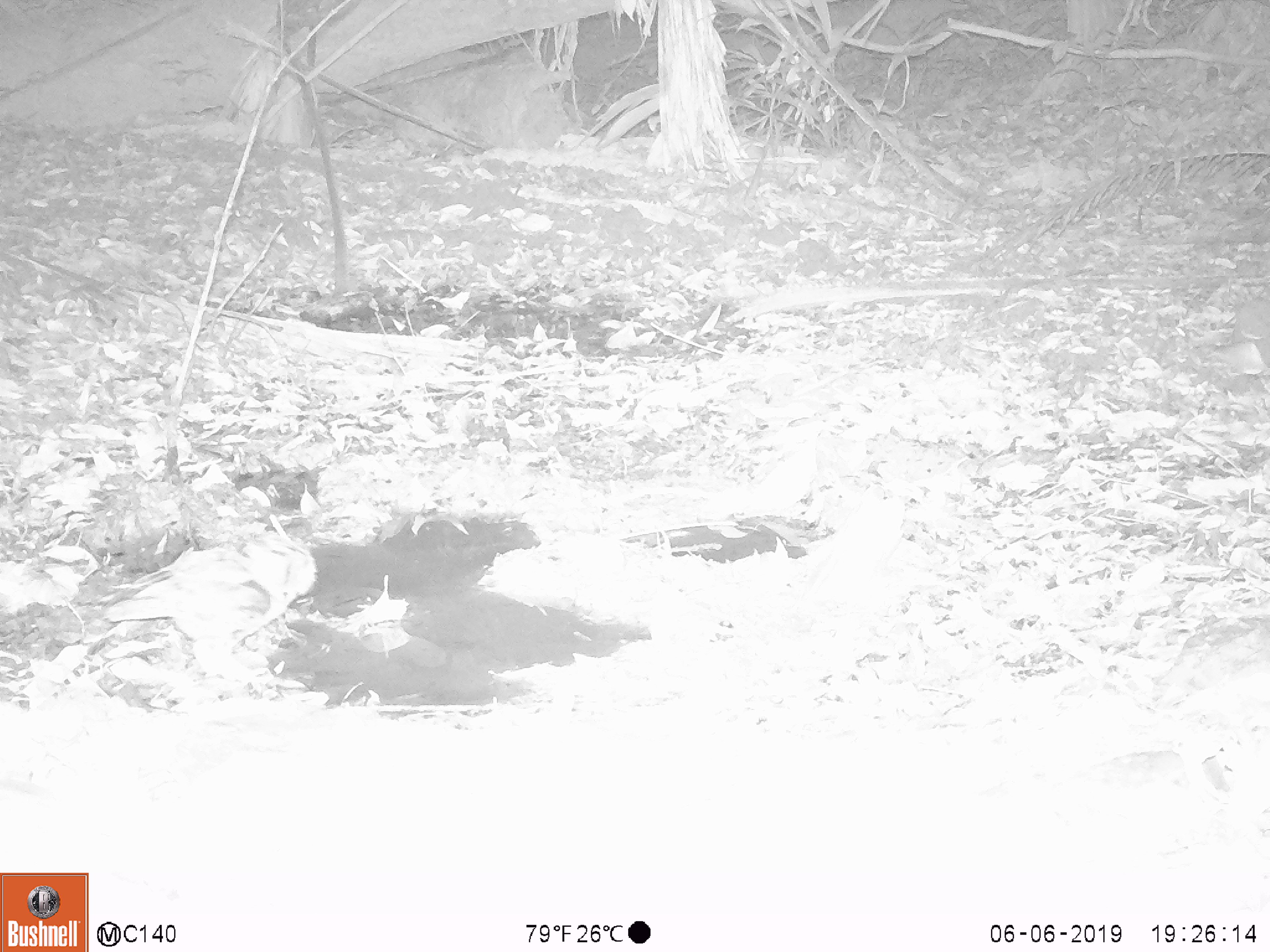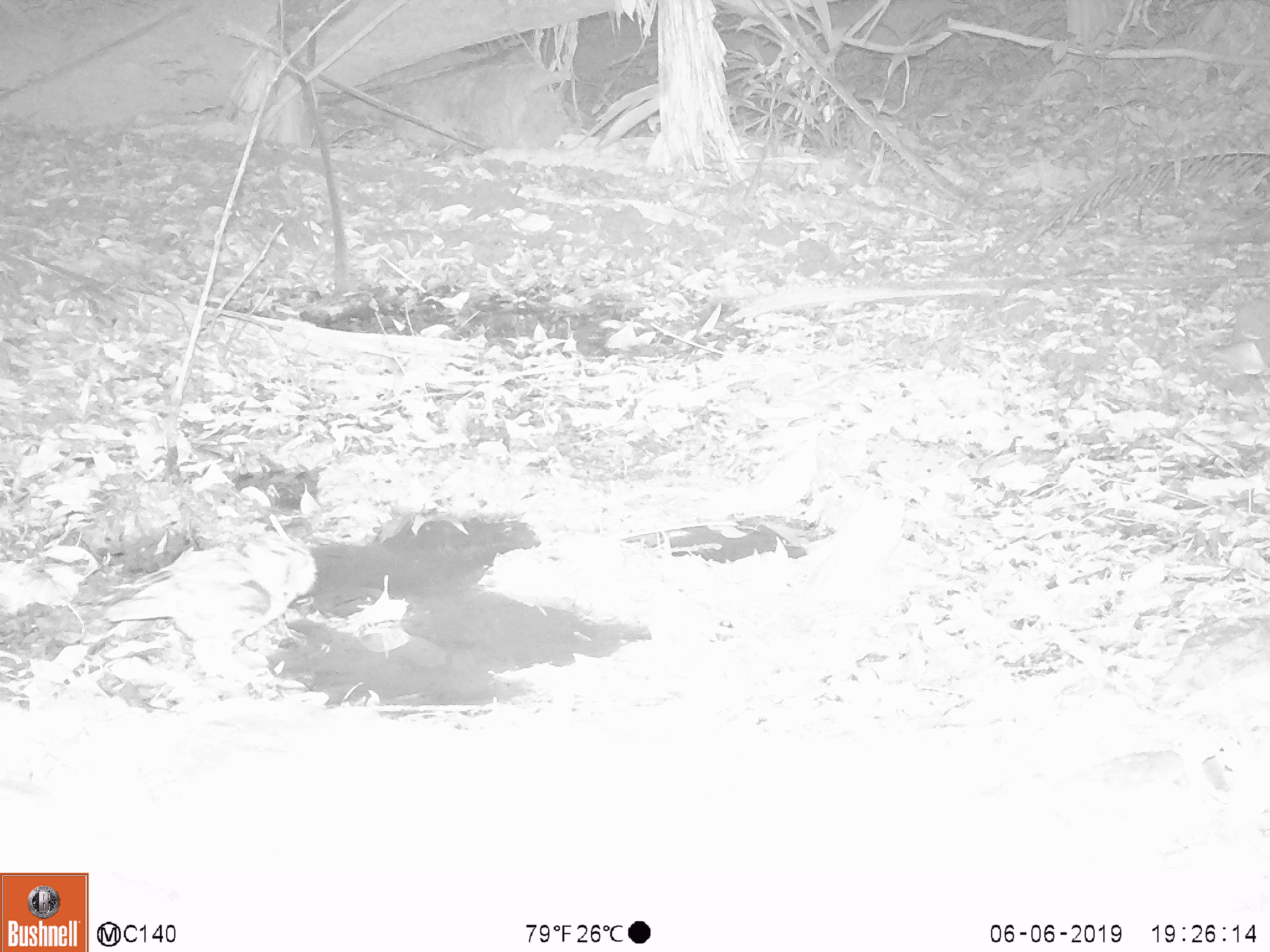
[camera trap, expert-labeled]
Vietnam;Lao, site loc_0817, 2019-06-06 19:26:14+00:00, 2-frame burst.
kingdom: Animalia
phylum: Chordata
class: Aves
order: Strigiformes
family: Strigidae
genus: Strix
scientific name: Strix leptogrammica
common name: brown wood owl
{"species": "brown wood owl (Strix leptogrammica)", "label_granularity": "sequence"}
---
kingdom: Animalia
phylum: Chordata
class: Aves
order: Strigiformes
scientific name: Strigiformes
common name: owl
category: unidentified owl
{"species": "unidentified owl (owl) (Strigiformes)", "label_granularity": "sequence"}